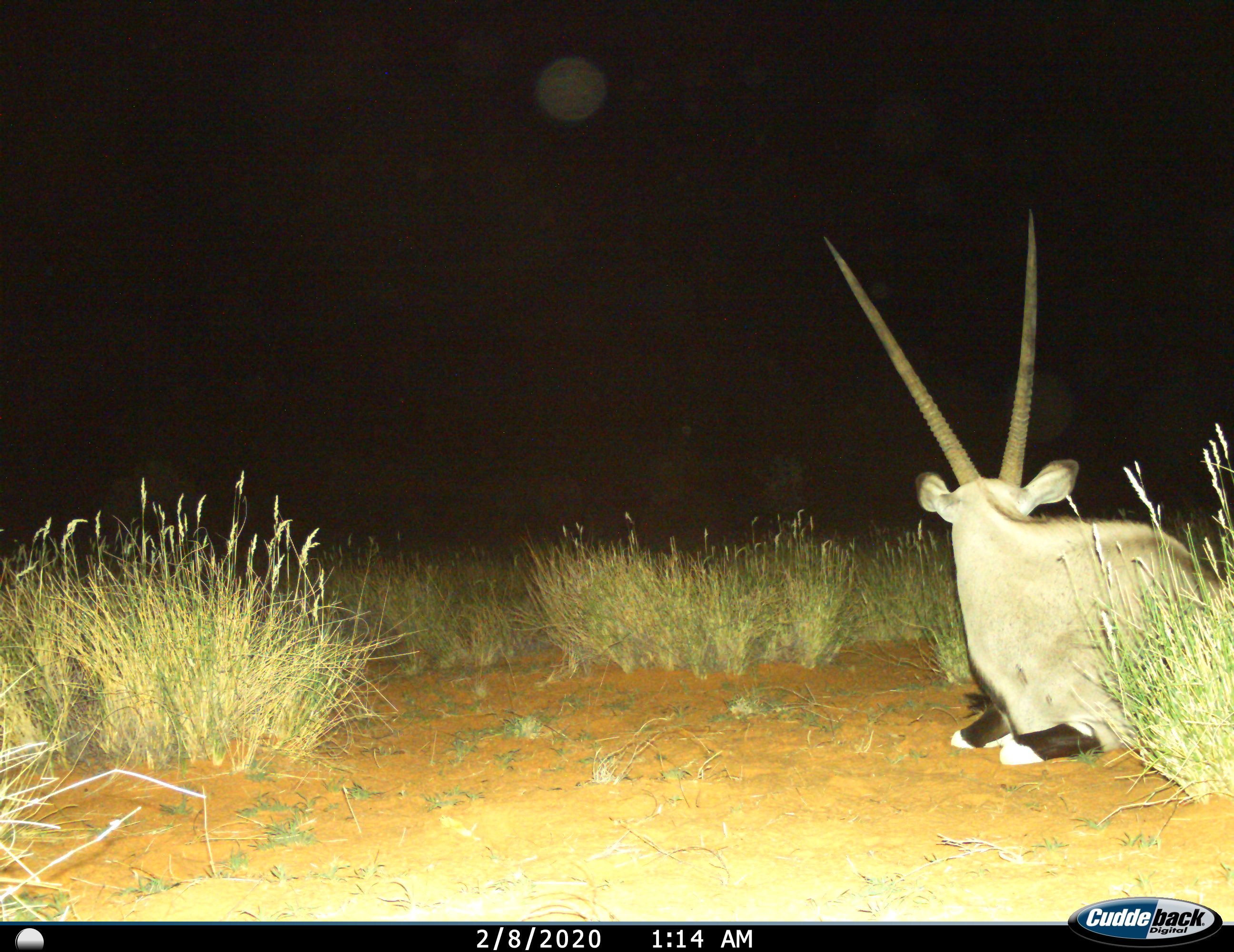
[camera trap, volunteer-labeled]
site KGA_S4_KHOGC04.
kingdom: Animalia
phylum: Chordata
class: Mammalia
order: Artiodactyla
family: Bovidae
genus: Oryx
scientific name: Oryx gazella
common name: gemsbok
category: oryx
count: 1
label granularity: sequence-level